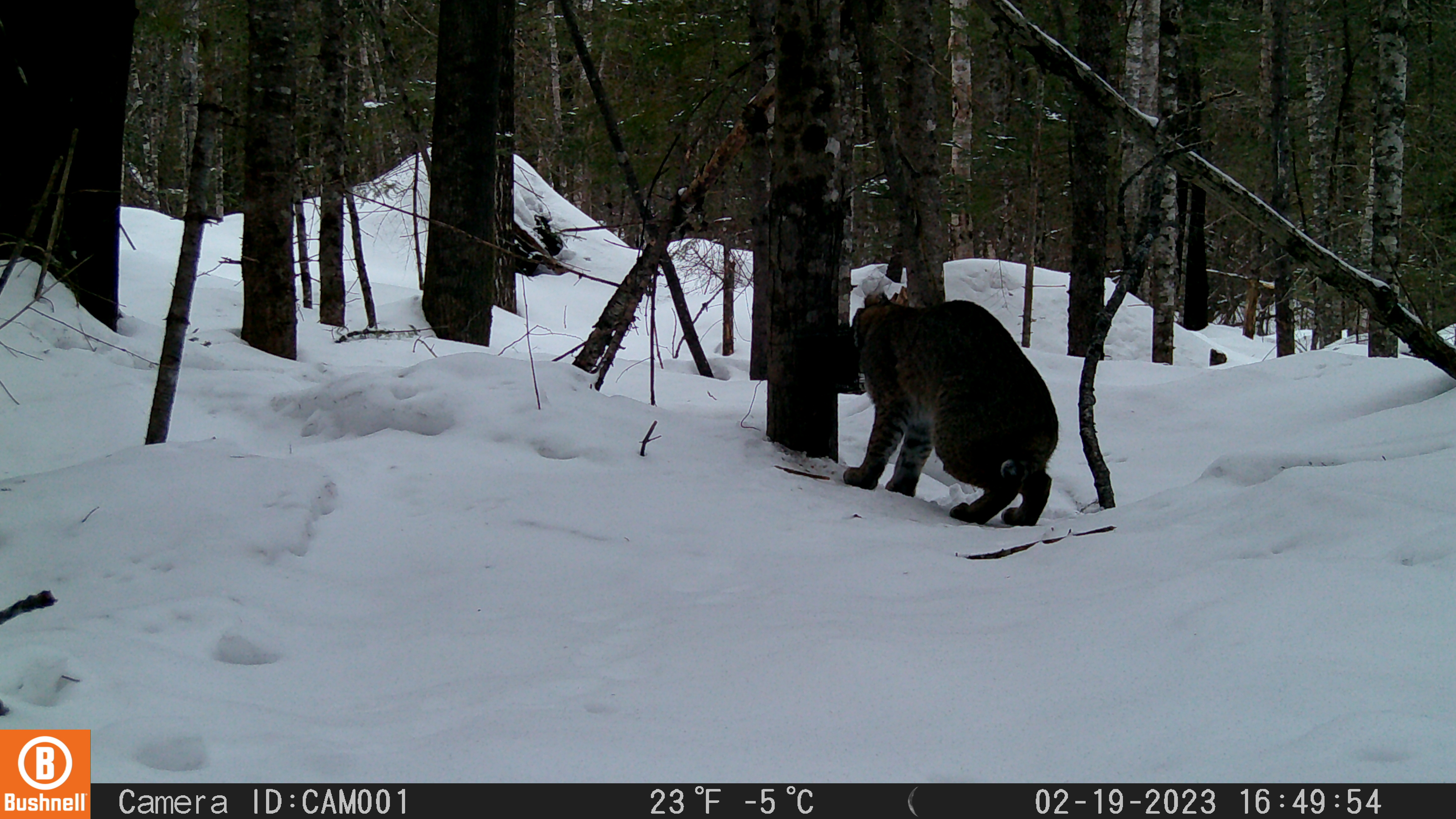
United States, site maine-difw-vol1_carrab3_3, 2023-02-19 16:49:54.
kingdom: Animalia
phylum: Chordata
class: Mammalia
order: Carnivora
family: Felidae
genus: Lynx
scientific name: Lynx rufus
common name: bobcat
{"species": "bobcat (Lynx rufus)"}